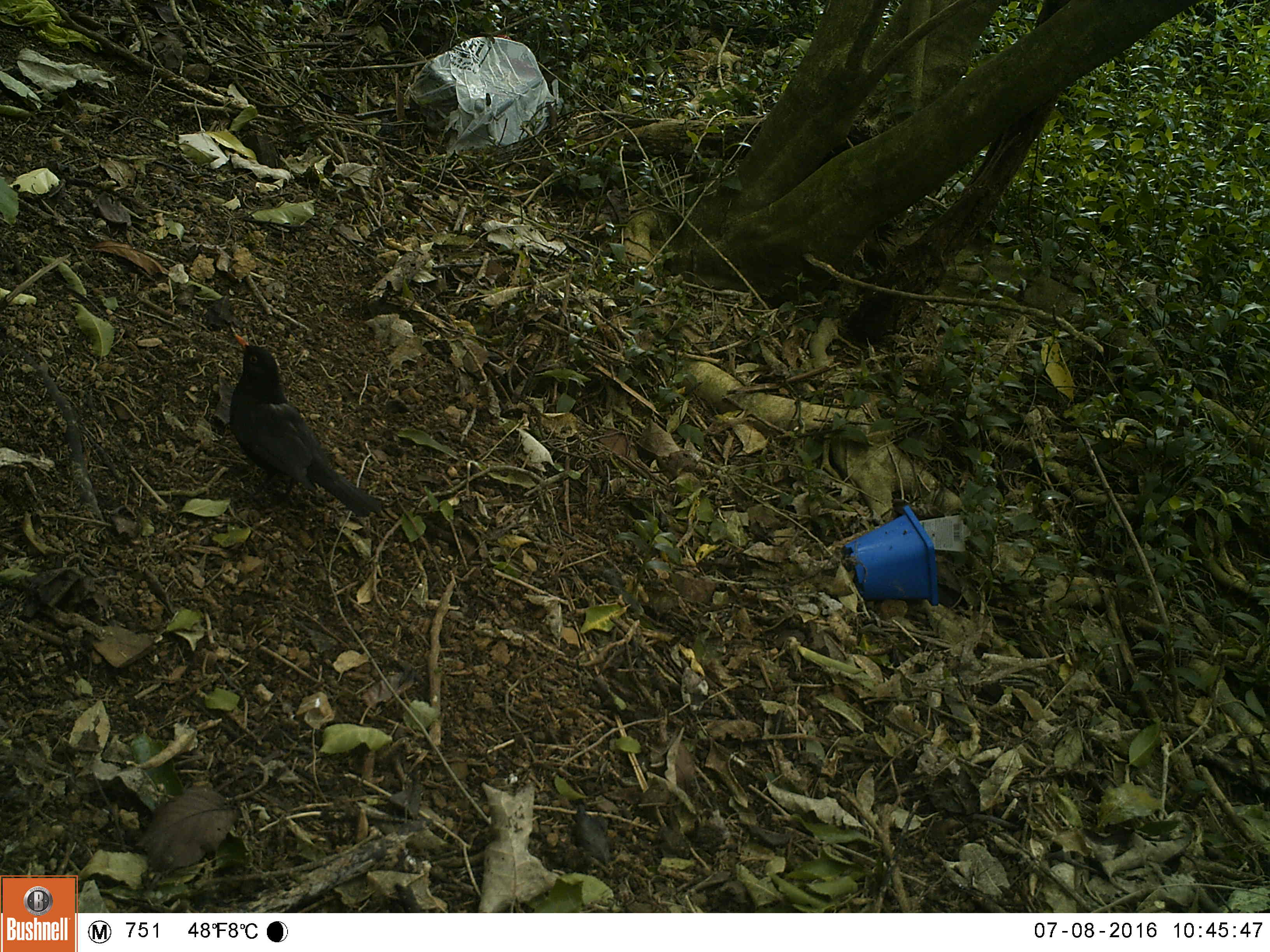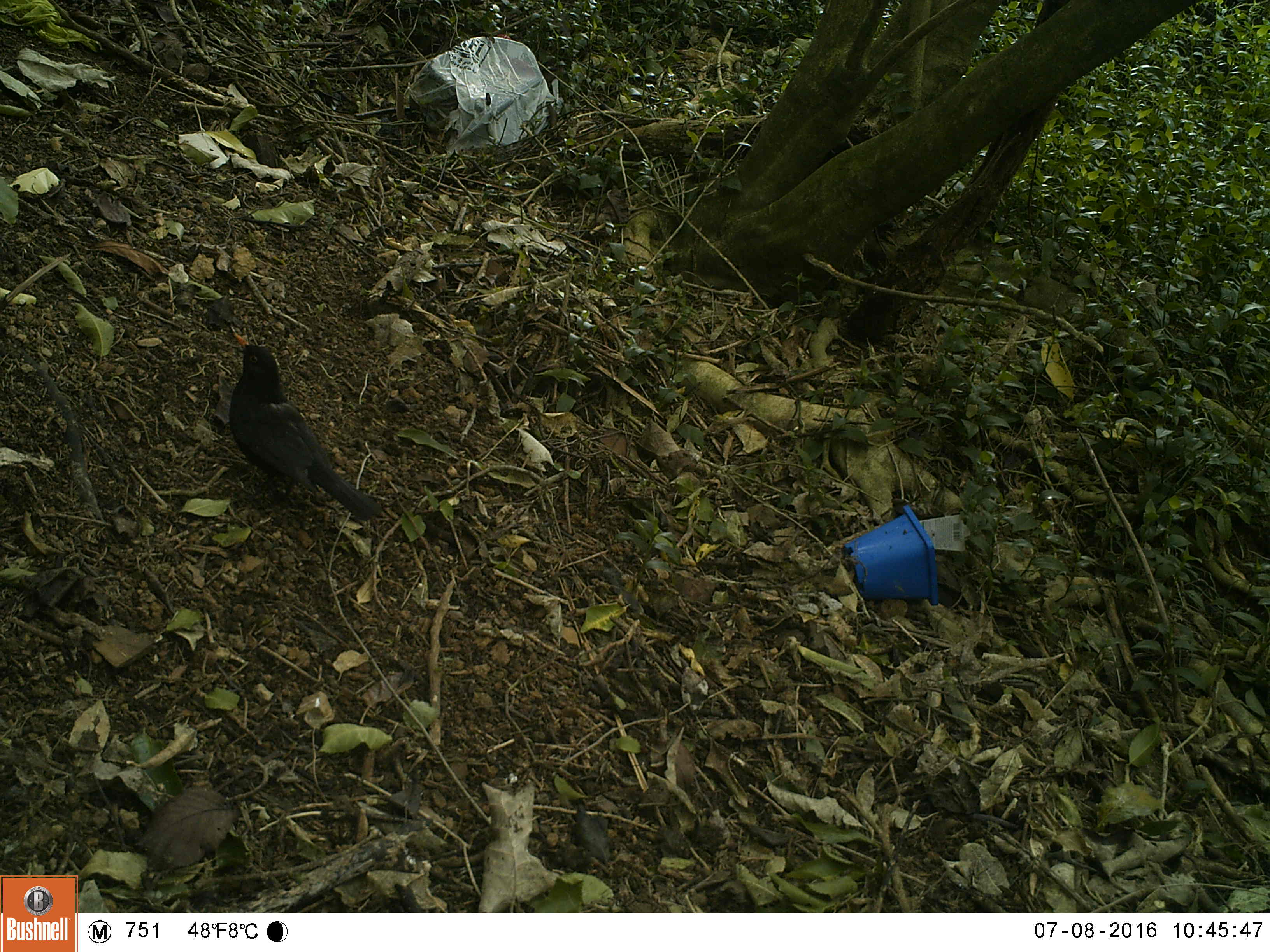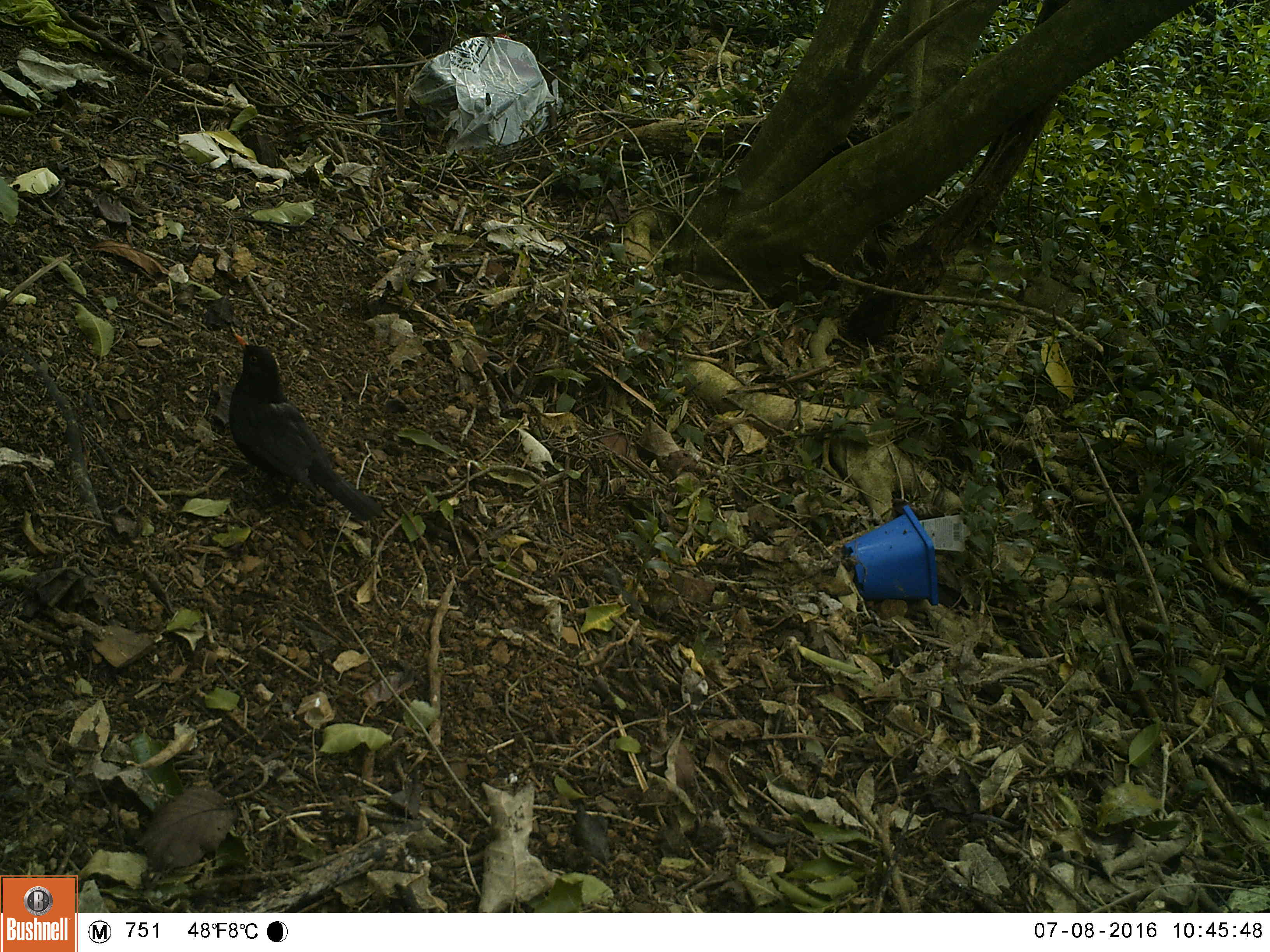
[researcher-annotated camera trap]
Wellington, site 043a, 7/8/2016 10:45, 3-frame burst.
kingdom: Animalia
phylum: Chordata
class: Aves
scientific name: Aves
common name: bird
Bird (Aves).